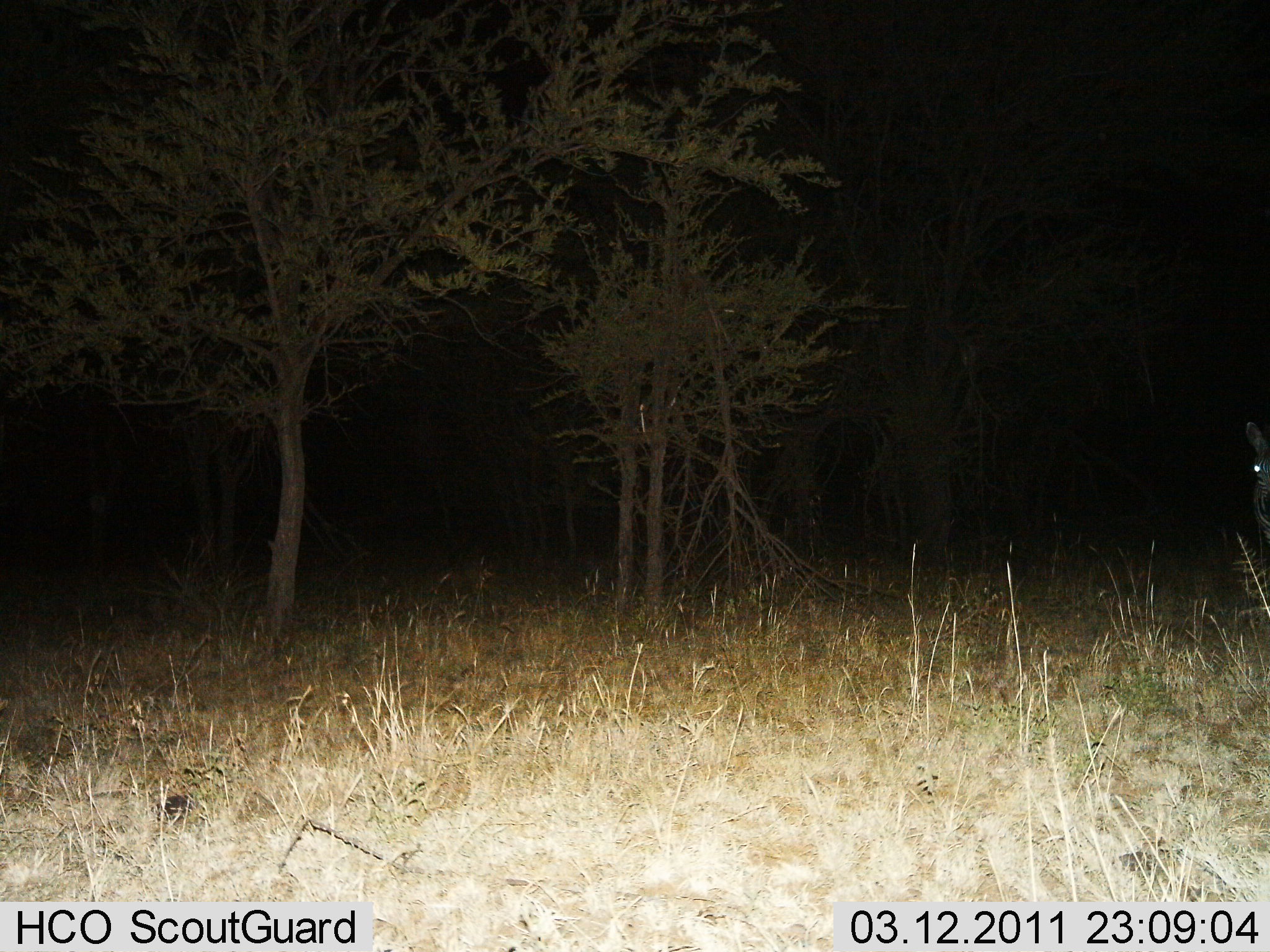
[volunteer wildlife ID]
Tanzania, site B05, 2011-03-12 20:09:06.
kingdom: Animalia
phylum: Chordata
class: Mammalia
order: Perissodactyla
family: Equidae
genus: Equus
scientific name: Equus quagga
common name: plains zebra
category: zebra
Zebra (plains zebra) (Equus quagga), count 1. Behavior (volunteer vote fractions): standing 100%, resting 0%, moving 0%, interacting 0%. Young present (vote fraction): 0%. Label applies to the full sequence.